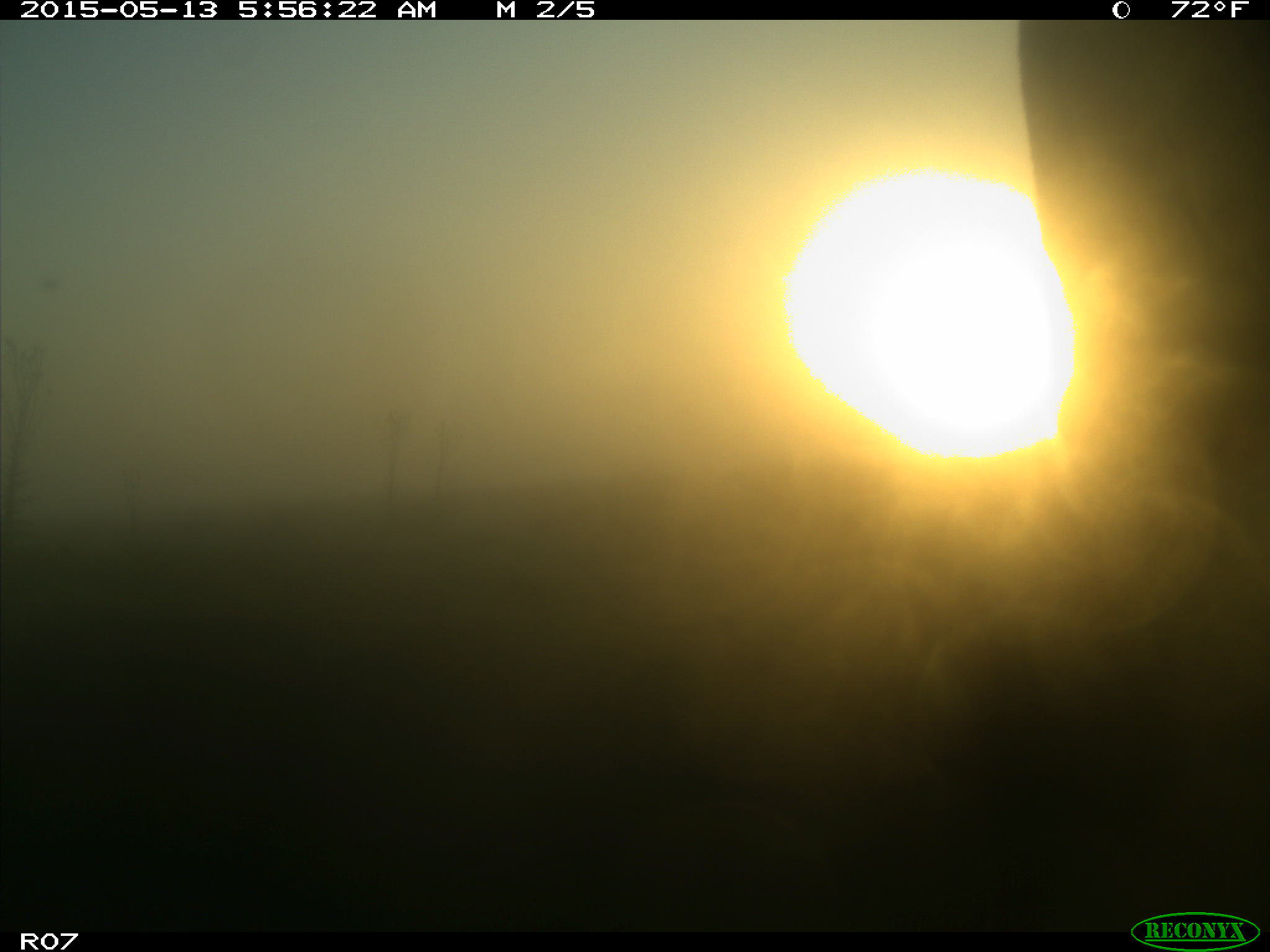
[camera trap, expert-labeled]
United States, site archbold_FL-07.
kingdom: Animalia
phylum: Chordata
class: Mammalia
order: Artiodactyla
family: Bovidae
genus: Bos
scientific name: Bos taurus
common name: domestic cow